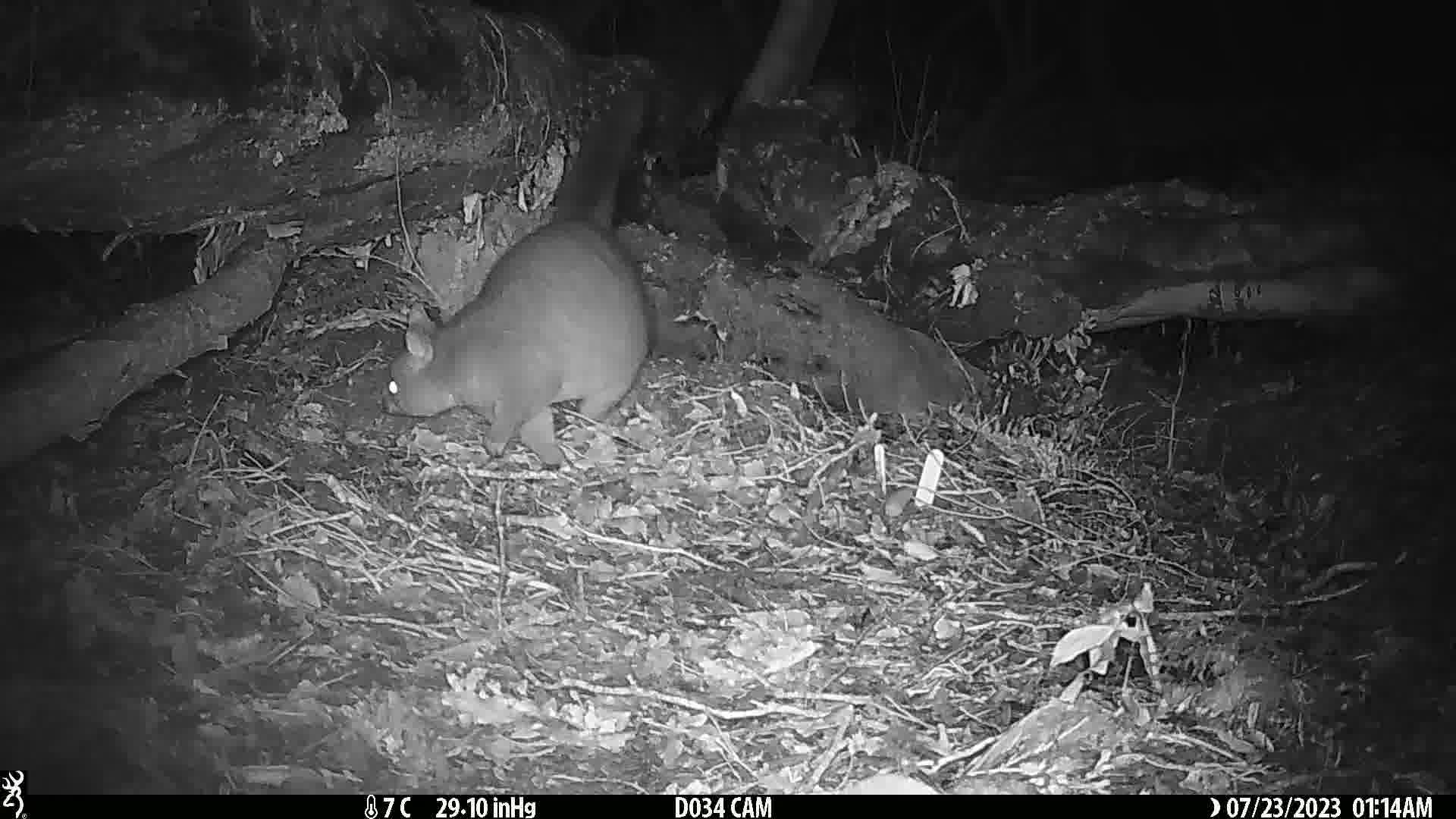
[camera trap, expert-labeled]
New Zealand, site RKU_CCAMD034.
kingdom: Animalia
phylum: Chordata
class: Mammalia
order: Diprotodontia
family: Phalangeridae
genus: Trichosurus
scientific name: Trichosurus vulpecula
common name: common brushtail possum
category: possum